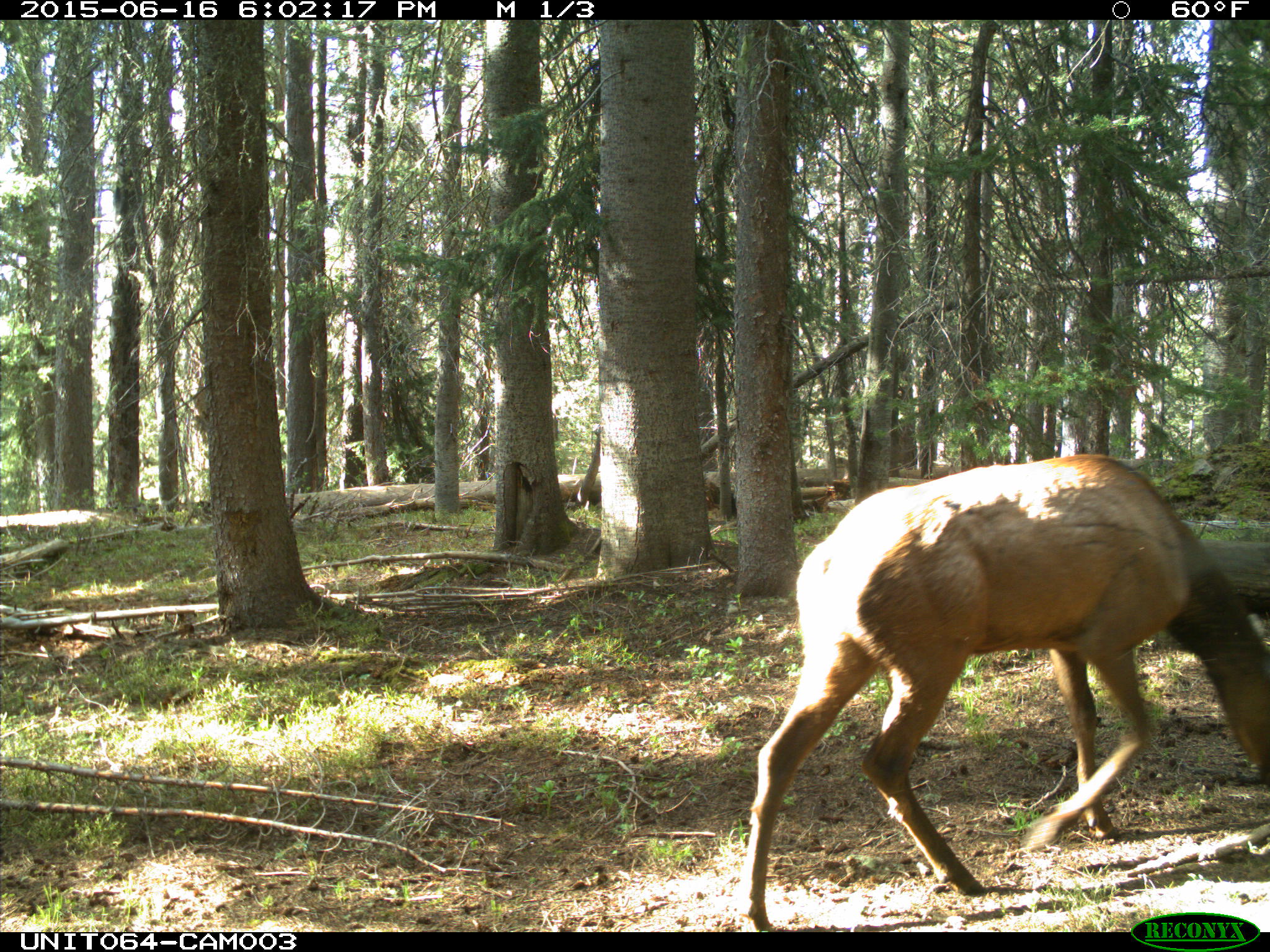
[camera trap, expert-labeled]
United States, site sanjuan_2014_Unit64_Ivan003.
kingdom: Animalia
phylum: Chordata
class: Mammalia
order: Artiodactyla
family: Cervidae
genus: Cervus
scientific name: Cervus elaphus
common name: red deer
Cervus elaphus (red deer).